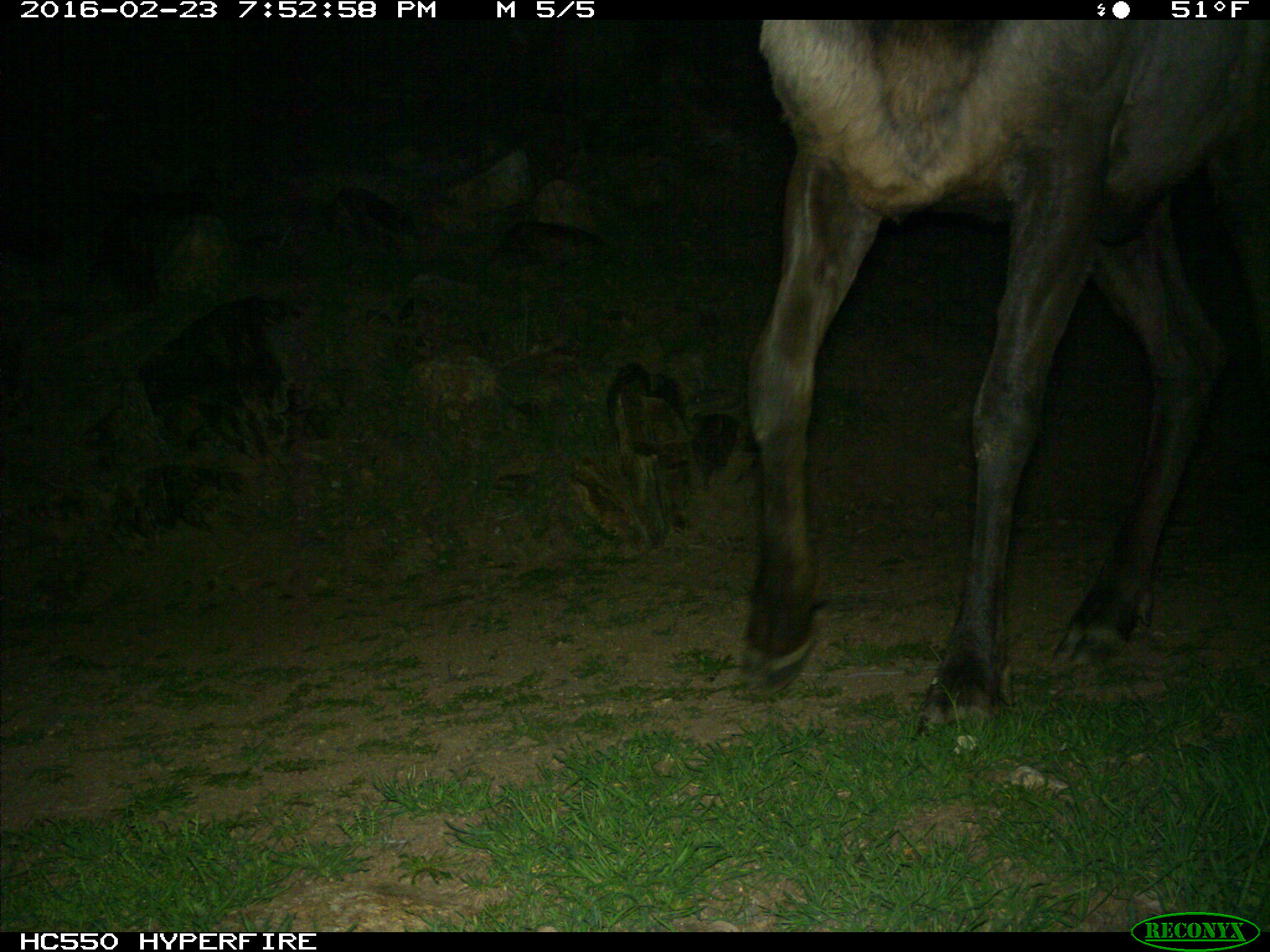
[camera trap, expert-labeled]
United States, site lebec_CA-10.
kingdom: Animalia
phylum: Chordata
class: Mammalia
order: Artiodactyla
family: Cervidae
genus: Cervus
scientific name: Cervus canadensis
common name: elk